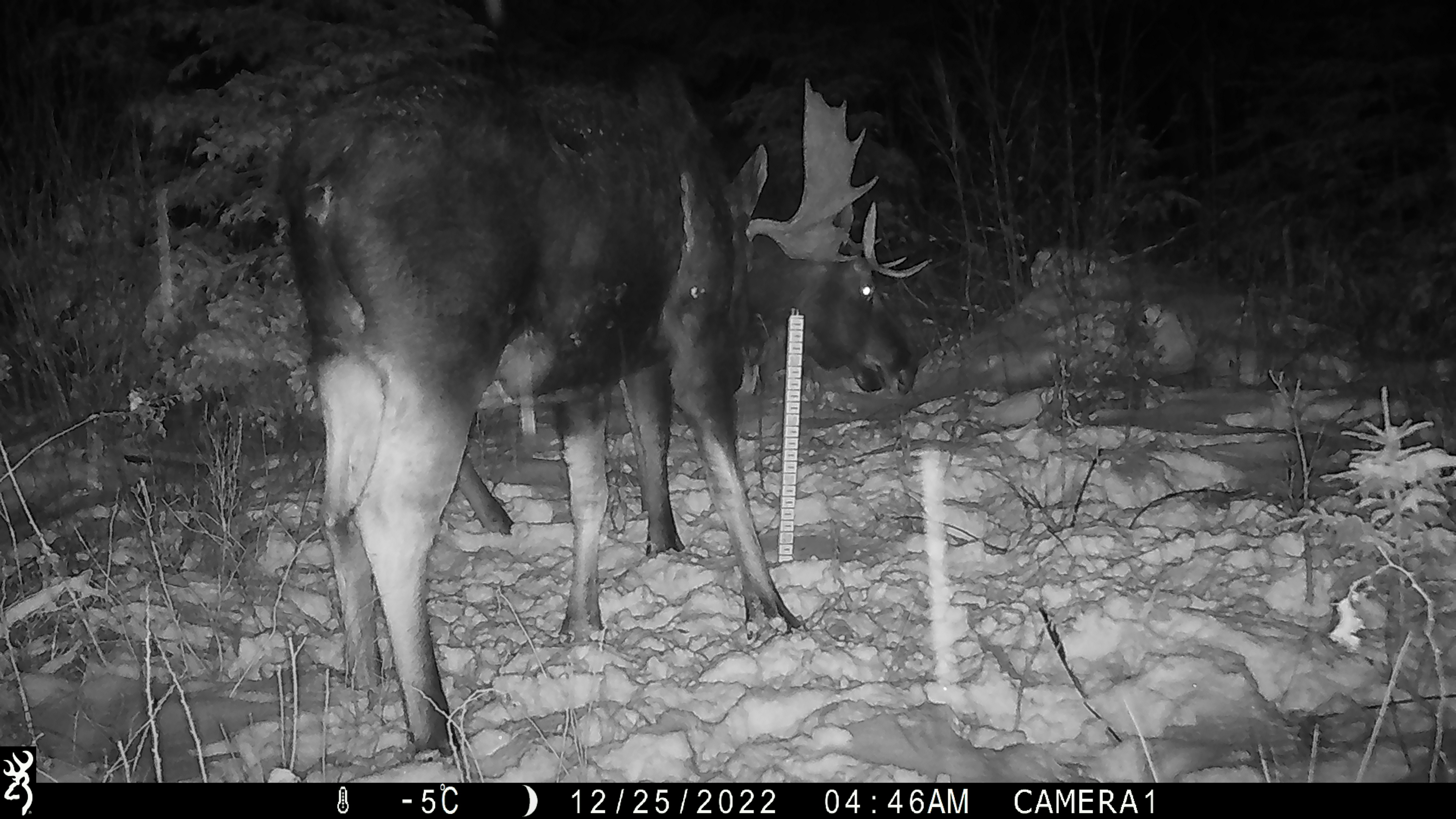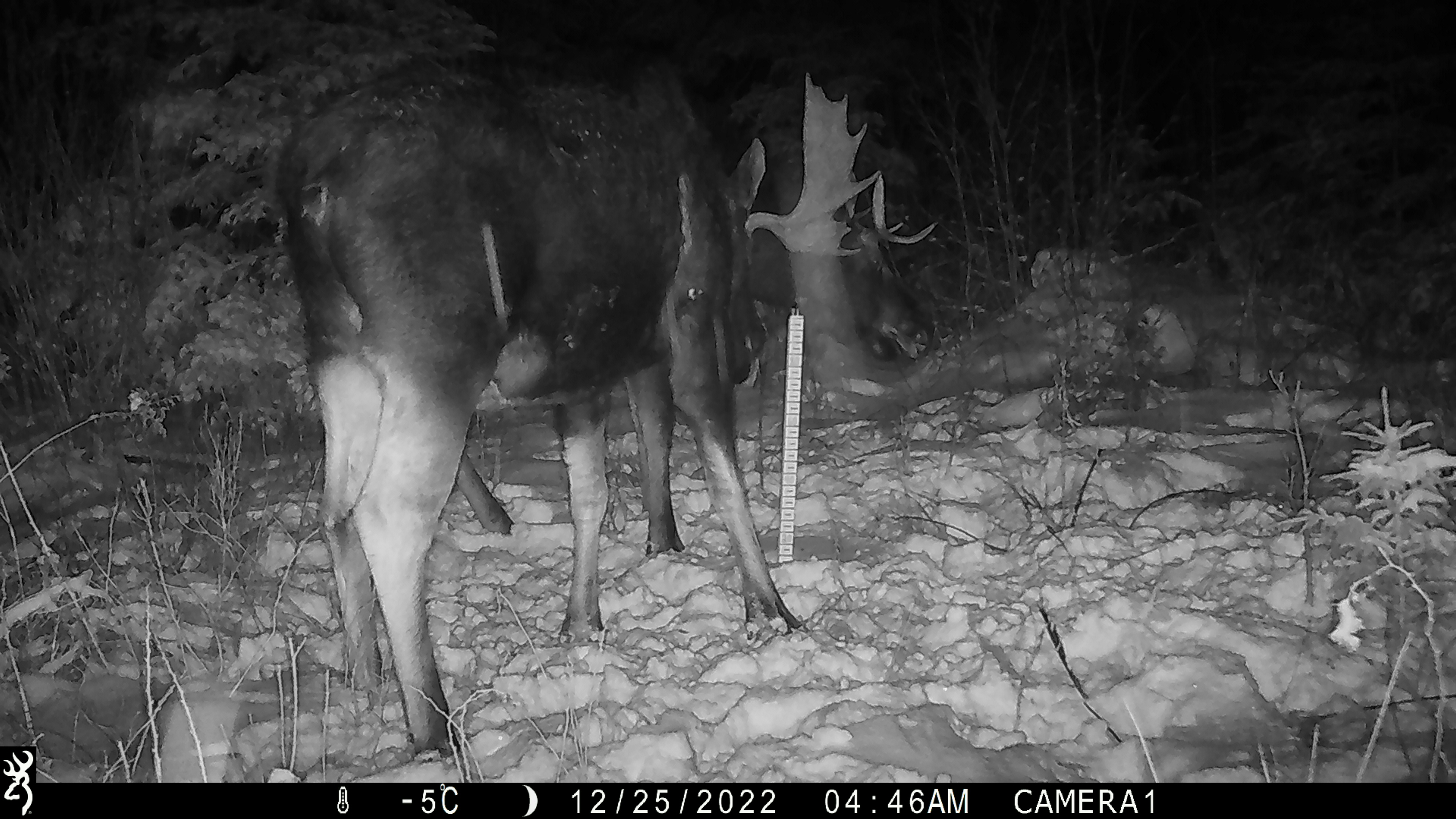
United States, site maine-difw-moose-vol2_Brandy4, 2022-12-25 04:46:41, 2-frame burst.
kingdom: Animalia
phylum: Chordata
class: Mammalia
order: Artiodactyla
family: Cervidae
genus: Alces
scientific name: Alces alces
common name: moose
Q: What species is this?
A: Moose (Alces alces).